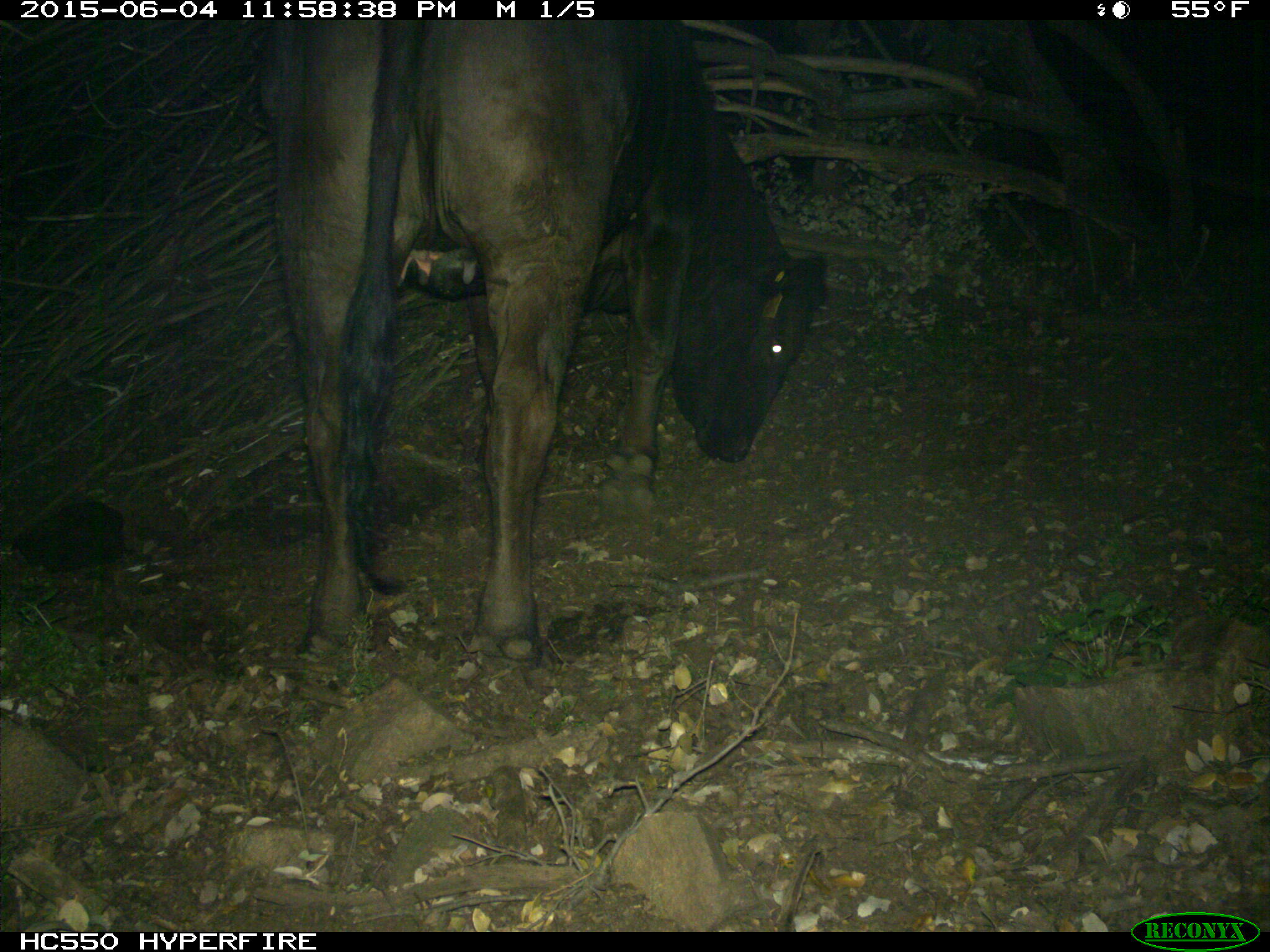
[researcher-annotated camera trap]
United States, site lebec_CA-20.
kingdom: Animalia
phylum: Chordata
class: Mammalia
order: Artiodactyla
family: Bovidae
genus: Bos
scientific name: Bos taurus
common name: domestic cow